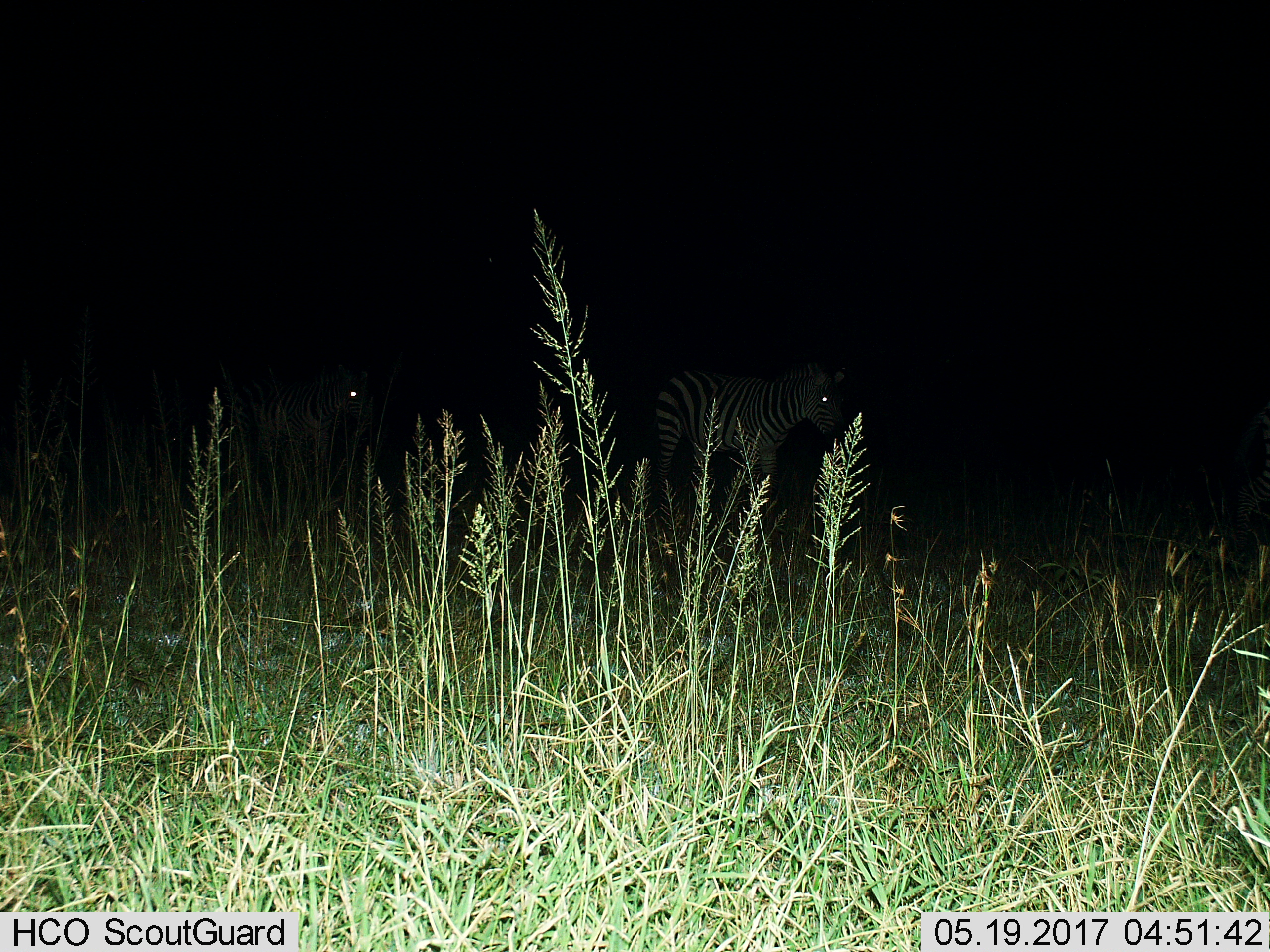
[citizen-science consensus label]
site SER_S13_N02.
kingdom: Animalia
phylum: Chordata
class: Mammalia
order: Perissodactyla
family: Equidae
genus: Equus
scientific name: Equus quagga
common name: plains zebra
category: zebraplains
Zebraplains (plains zebra) (Equus quagga), count 2. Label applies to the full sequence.